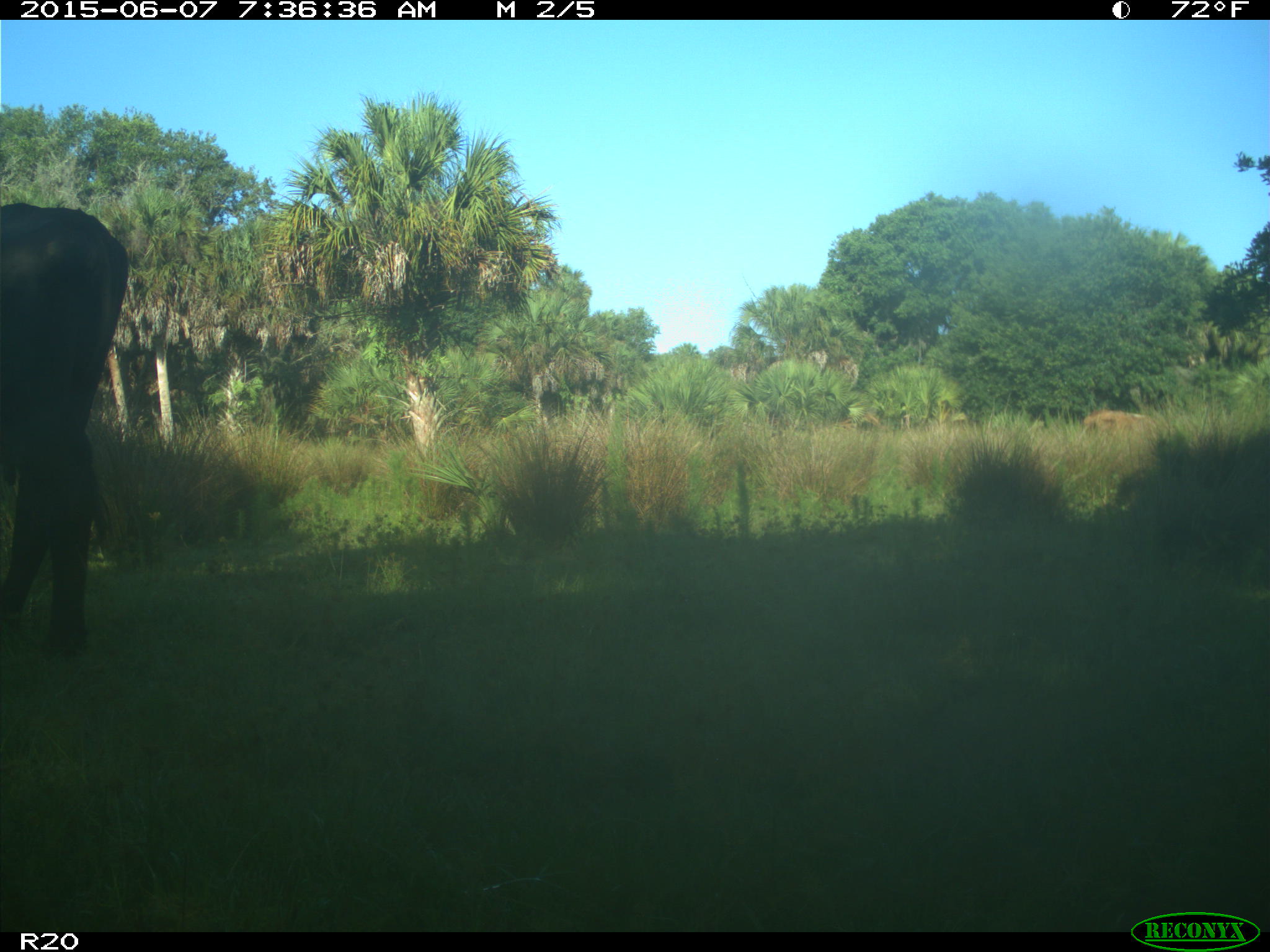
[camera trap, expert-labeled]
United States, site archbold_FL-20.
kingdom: Animalia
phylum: Chordata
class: Mammalia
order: Artiodactyla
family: Bovidae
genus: Bos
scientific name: Bos taurus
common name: domestic cow